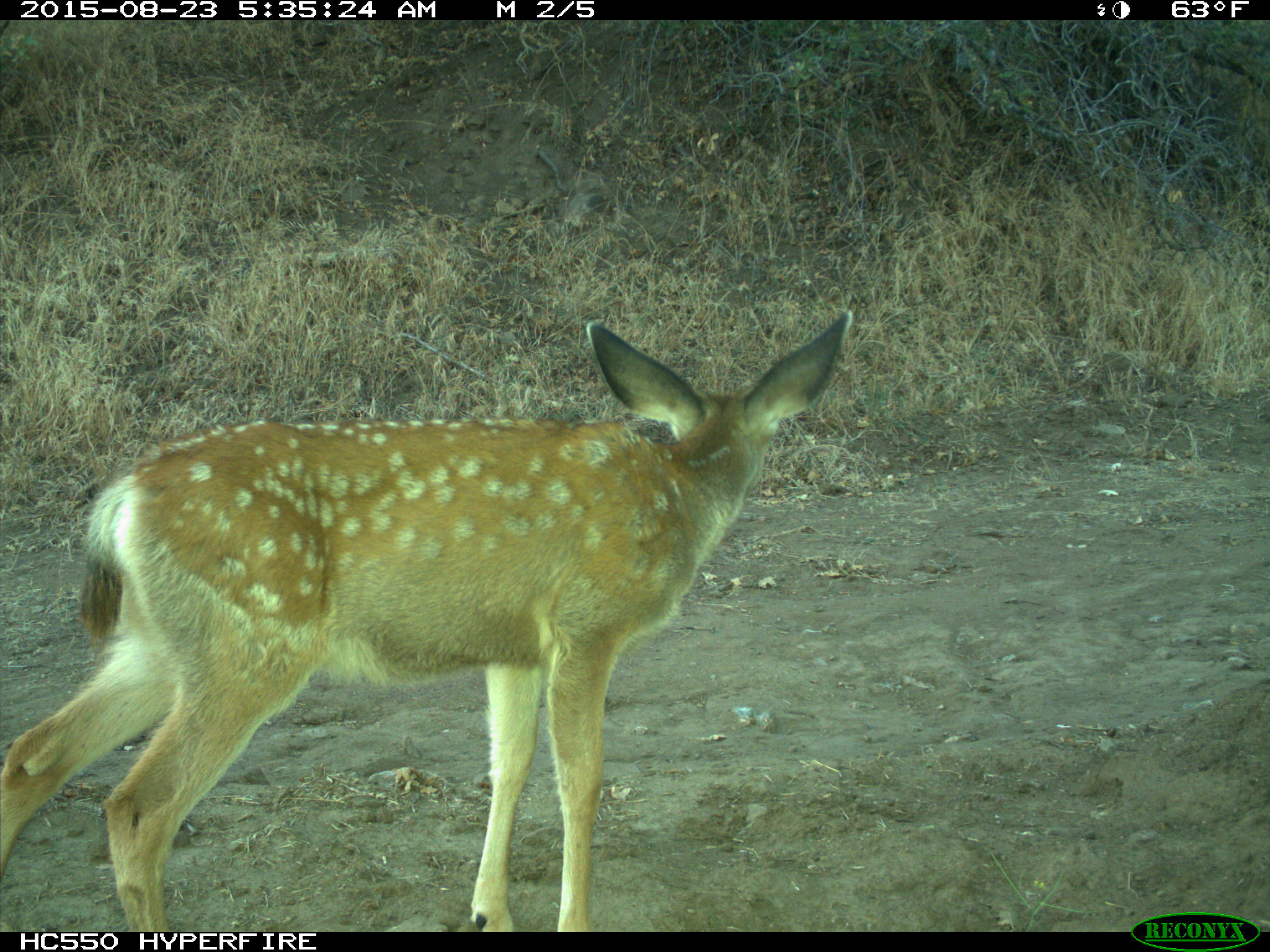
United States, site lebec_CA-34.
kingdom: Animalia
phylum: Chordata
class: Mammalia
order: Artiodactyla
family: Cervidae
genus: Odocoileus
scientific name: Odocoileus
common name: deer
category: unidentified deer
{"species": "unidentified deer (deer) (Odocoileus)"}